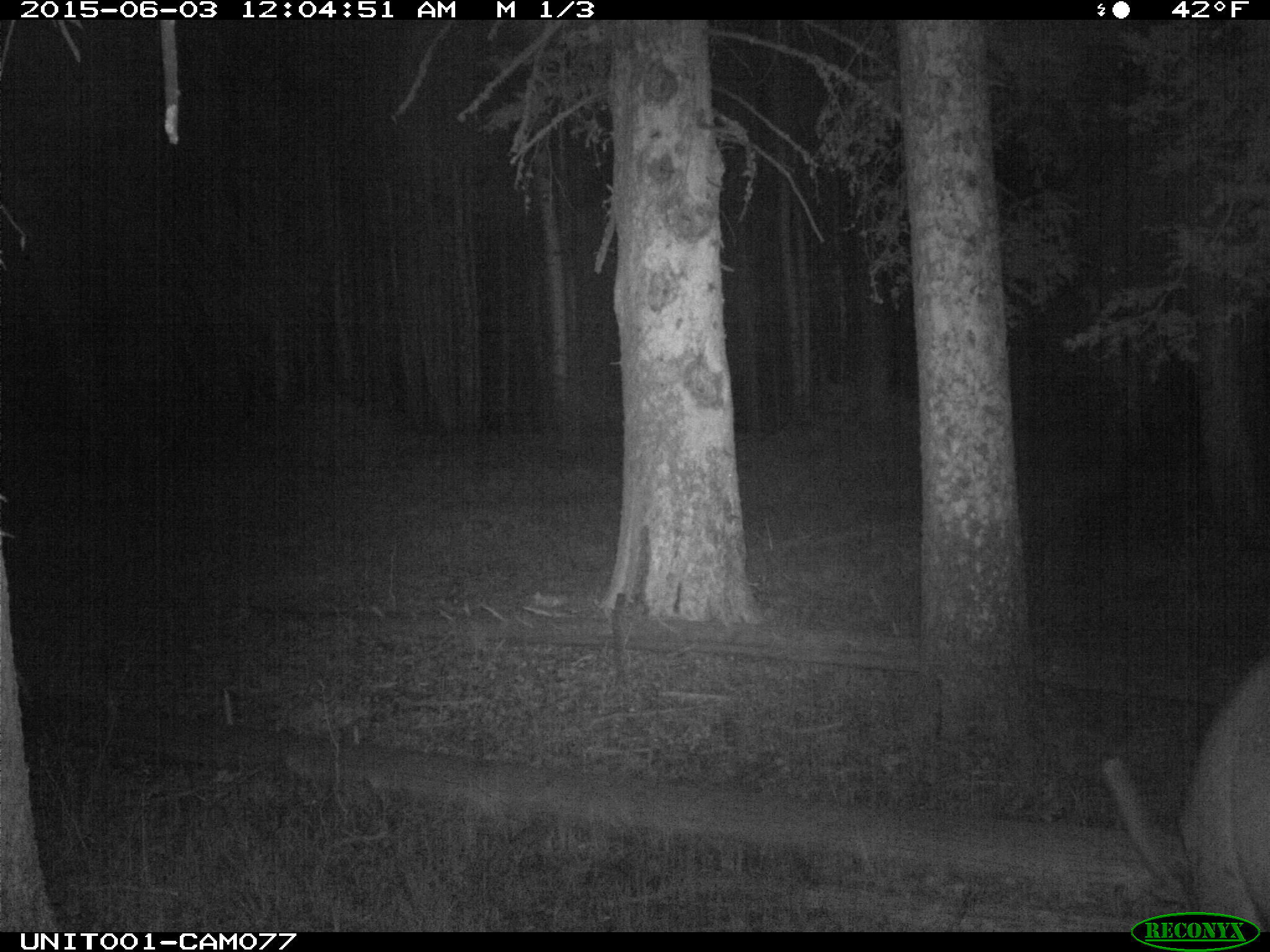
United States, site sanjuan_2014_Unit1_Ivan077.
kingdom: Animalia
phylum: Chordata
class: Mammalia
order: Artiodactyla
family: Cervidae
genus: Cervus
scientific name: Cervus elaphus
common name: red deer